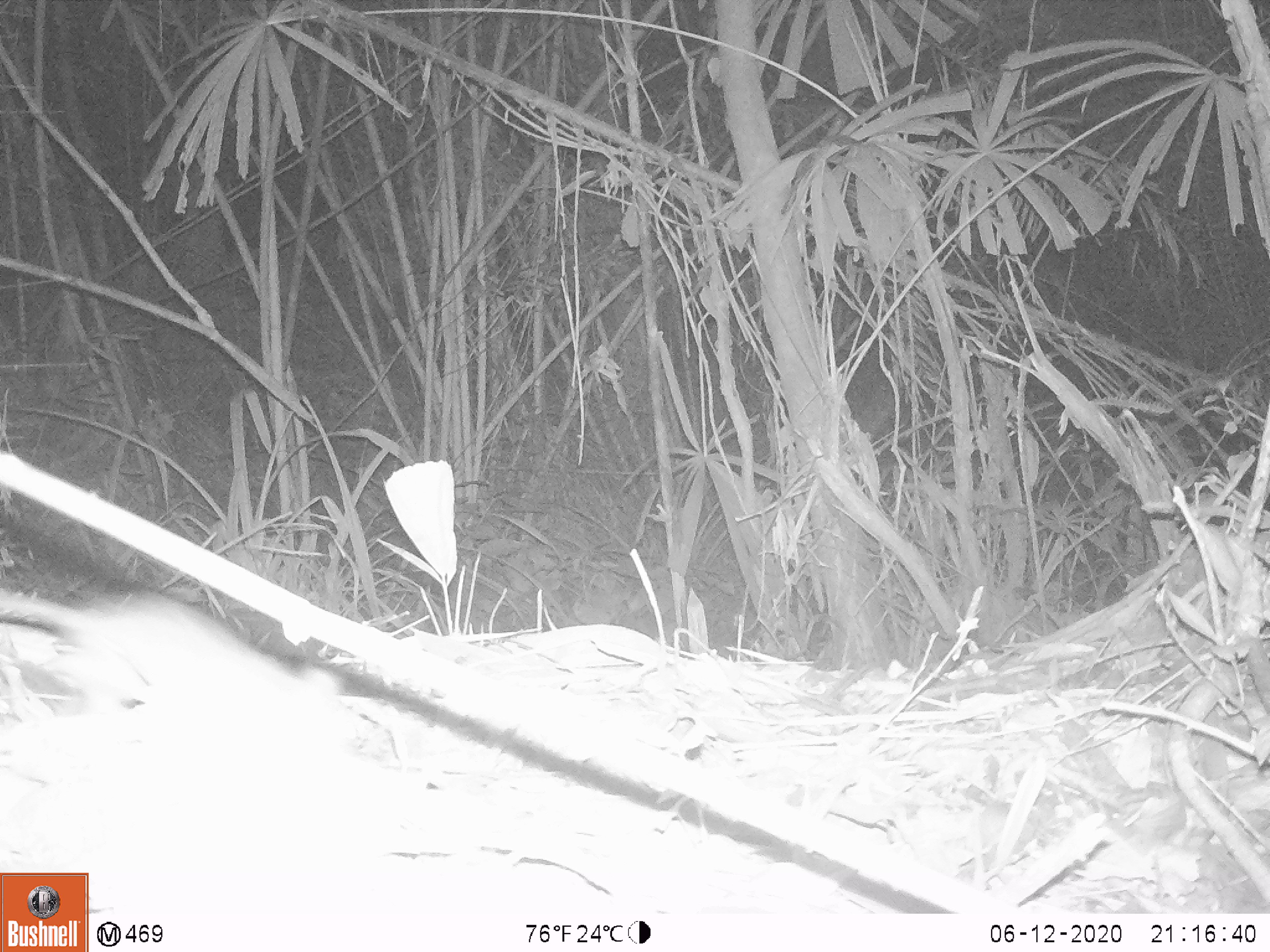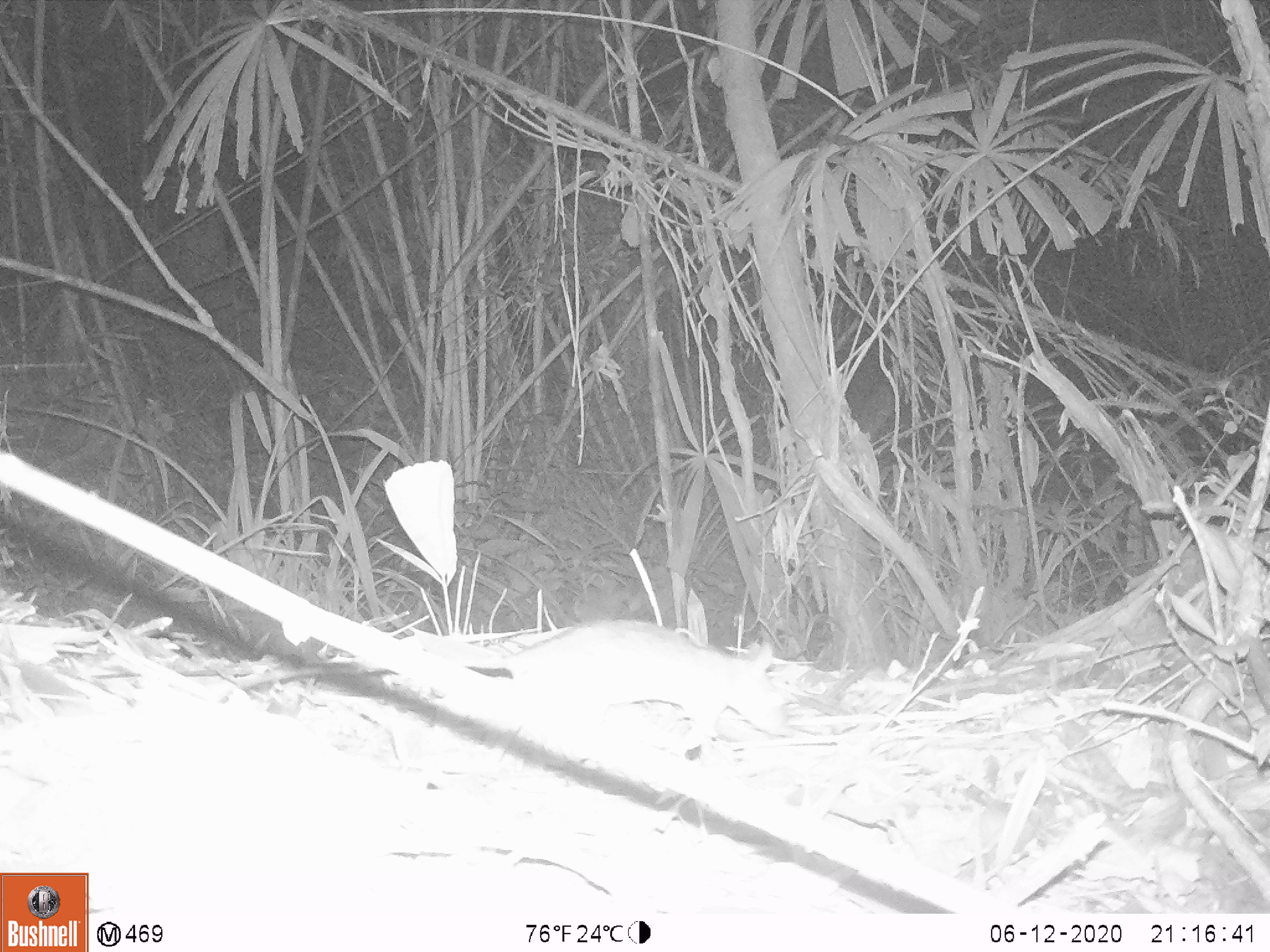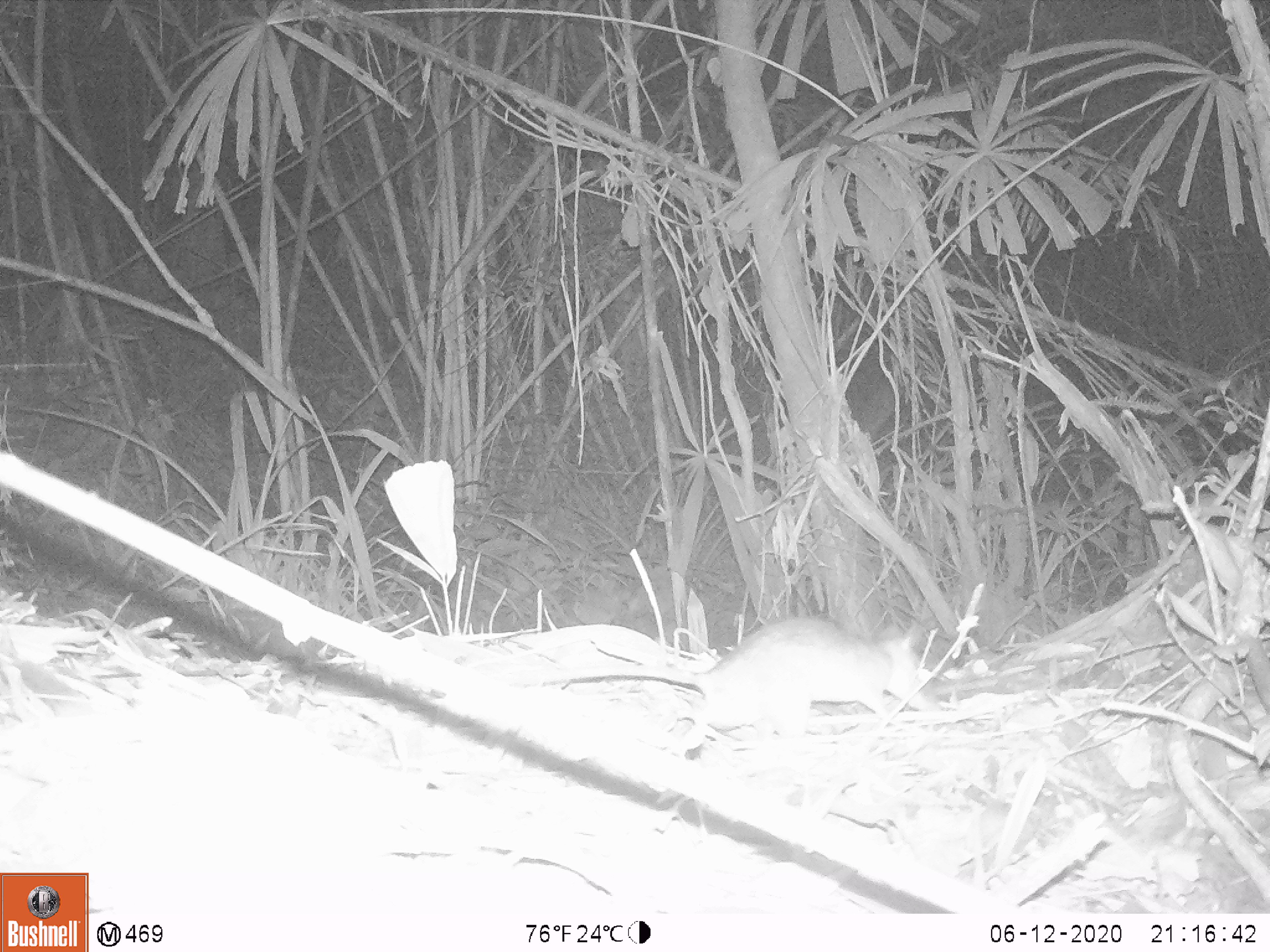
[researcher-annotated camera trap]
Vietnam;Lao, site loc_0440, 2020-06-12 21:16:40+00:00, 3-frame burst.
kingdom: Animalia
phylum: Chordata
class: Mammalia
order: Rodentia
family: Muridae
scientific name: Muridae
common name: old-world mice and rats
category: unidentified murid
Unidentified murid (old-world mice and rats) (Muridae). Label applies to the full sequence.